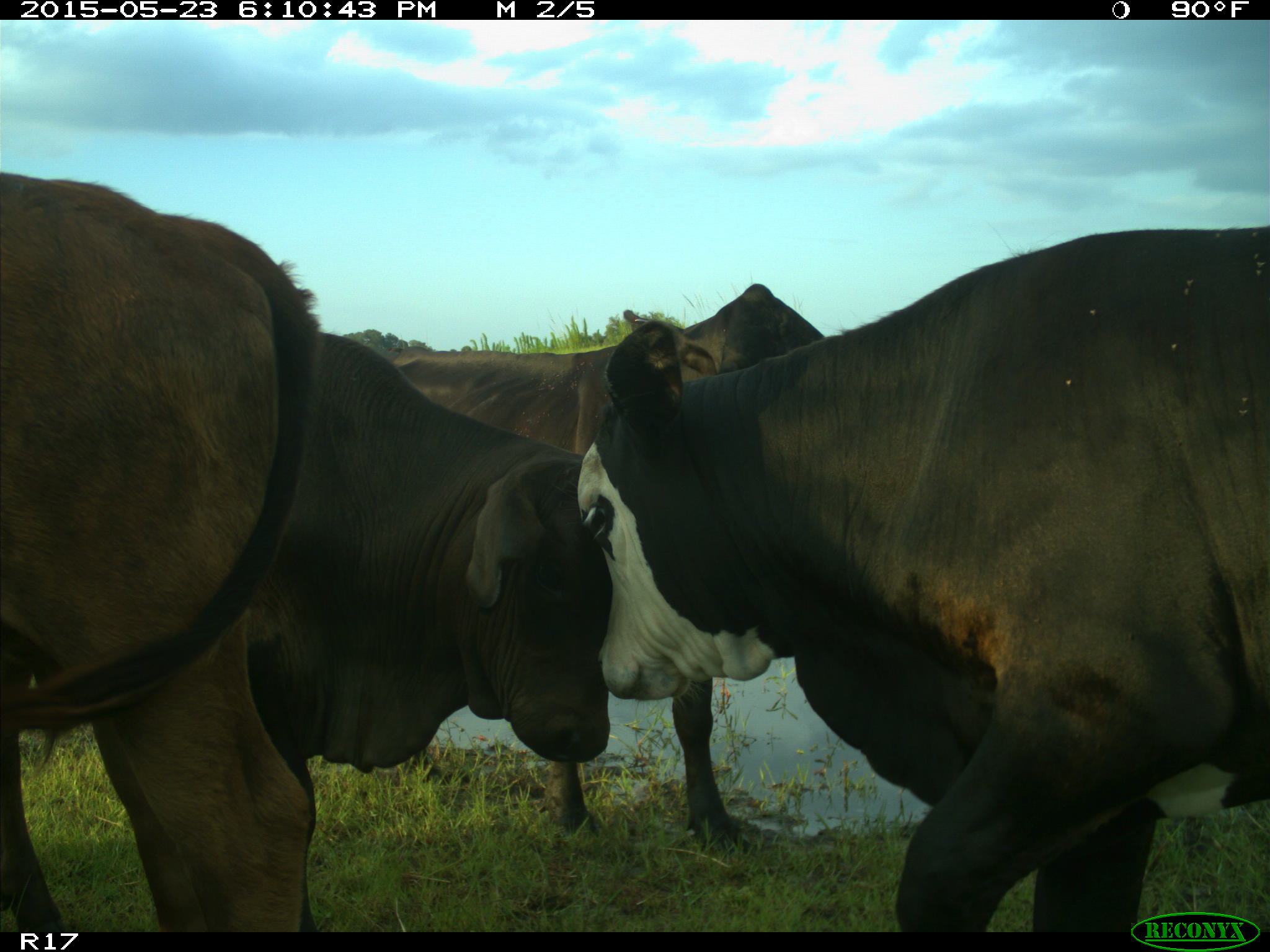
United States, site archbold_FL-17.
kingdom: Animalia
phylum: Chordata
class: Mammalia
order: Artiodactyla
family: Bovidae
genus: Bos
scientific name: Bos taurus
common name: domestic cow